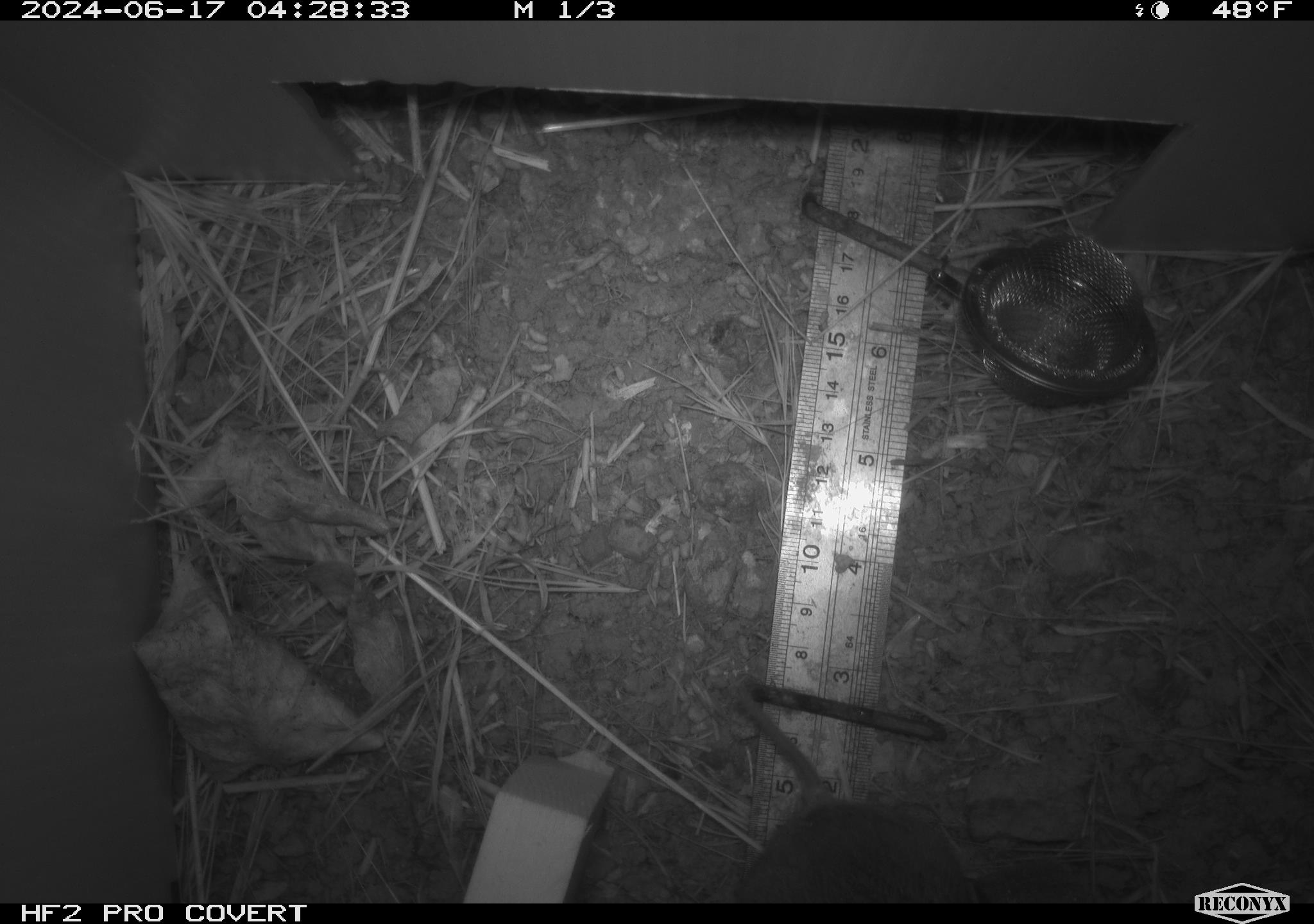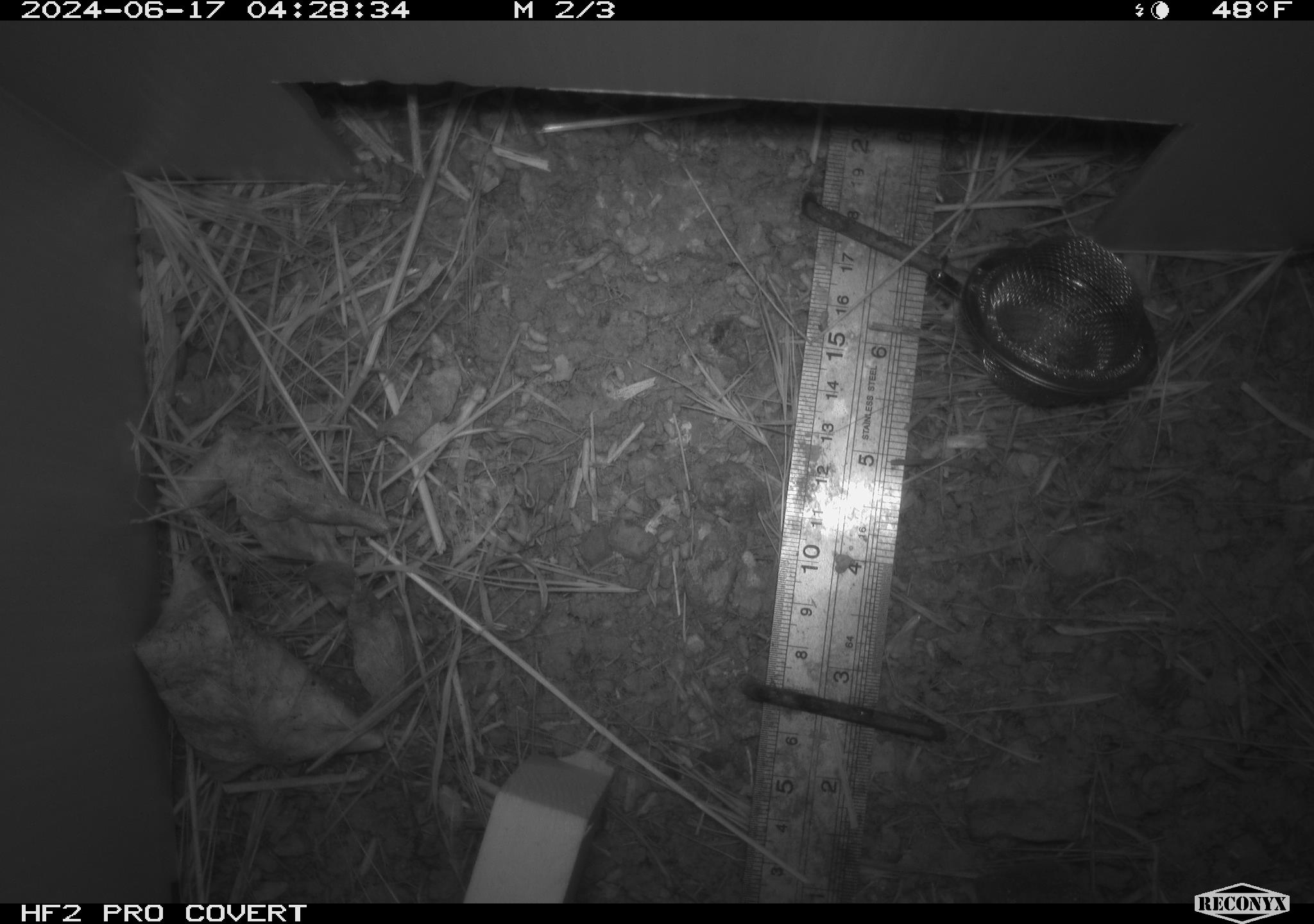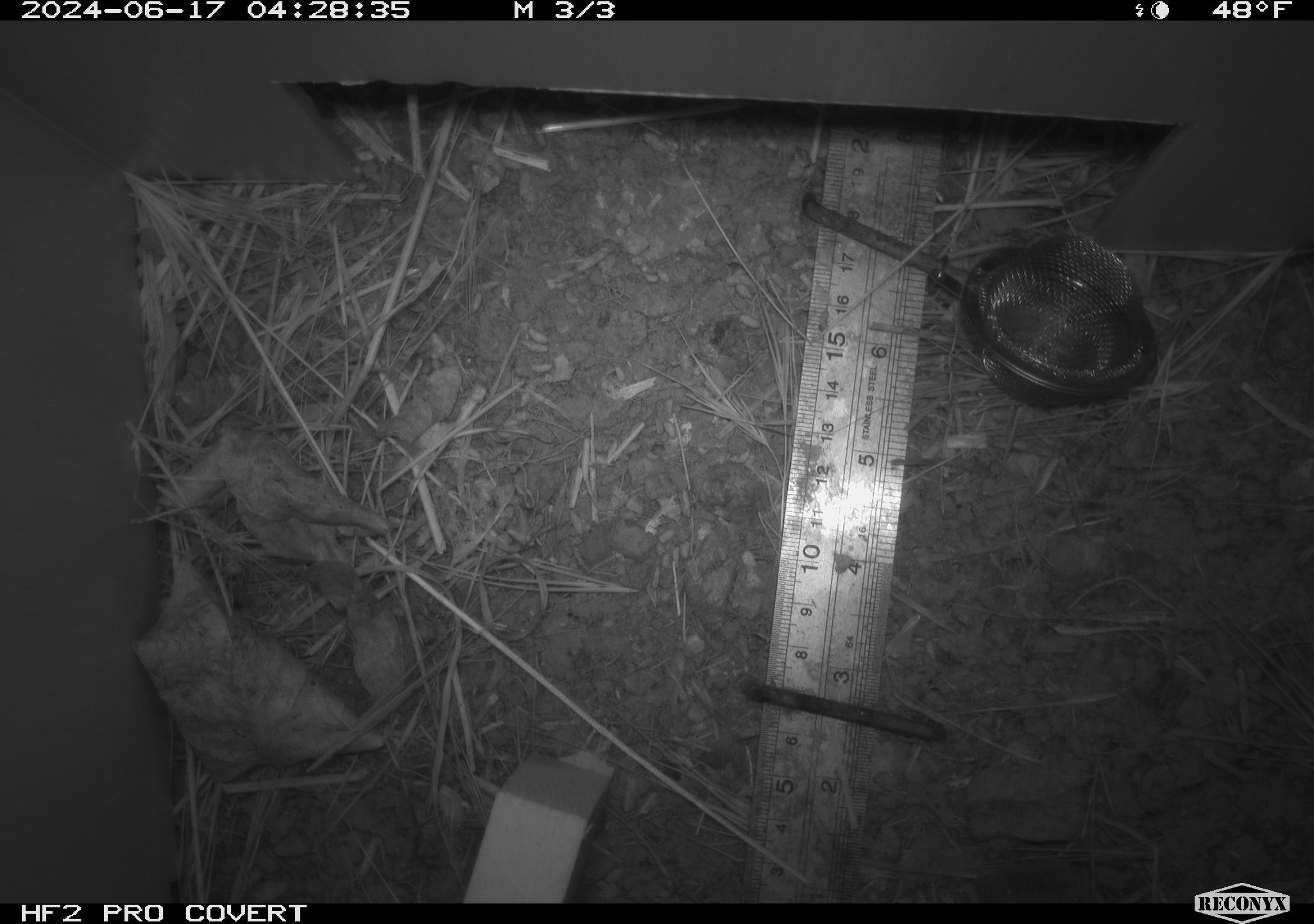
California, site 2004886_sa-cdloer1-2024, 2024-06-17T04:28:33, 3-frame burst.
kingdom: Animalia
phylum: Chordata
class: Mammalia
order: Rodentia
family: Cricetidae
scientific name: Arvicolinae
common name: voles, lemmings, and muskrats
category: arvicolinae subfamily